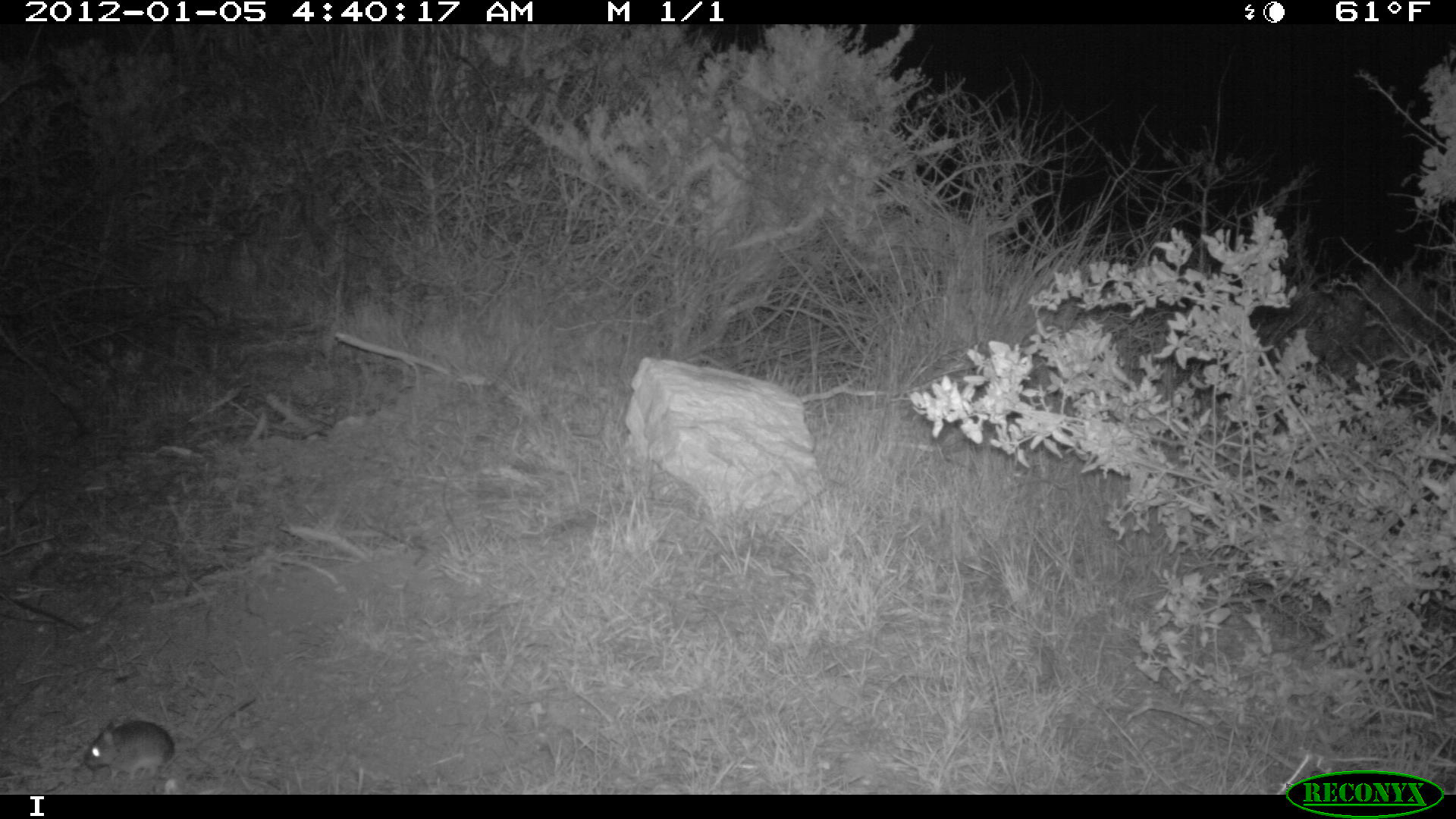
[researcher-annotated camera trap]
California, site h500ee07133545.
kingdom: Animalia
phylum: Chordata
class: Mammalia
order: Rodentia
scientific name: Rodentia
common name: rodent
Rodent (Rodentia).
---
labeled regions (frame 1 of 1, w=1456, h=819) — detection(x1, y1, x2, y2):
rodent: detection(82, 693, 256, 782)